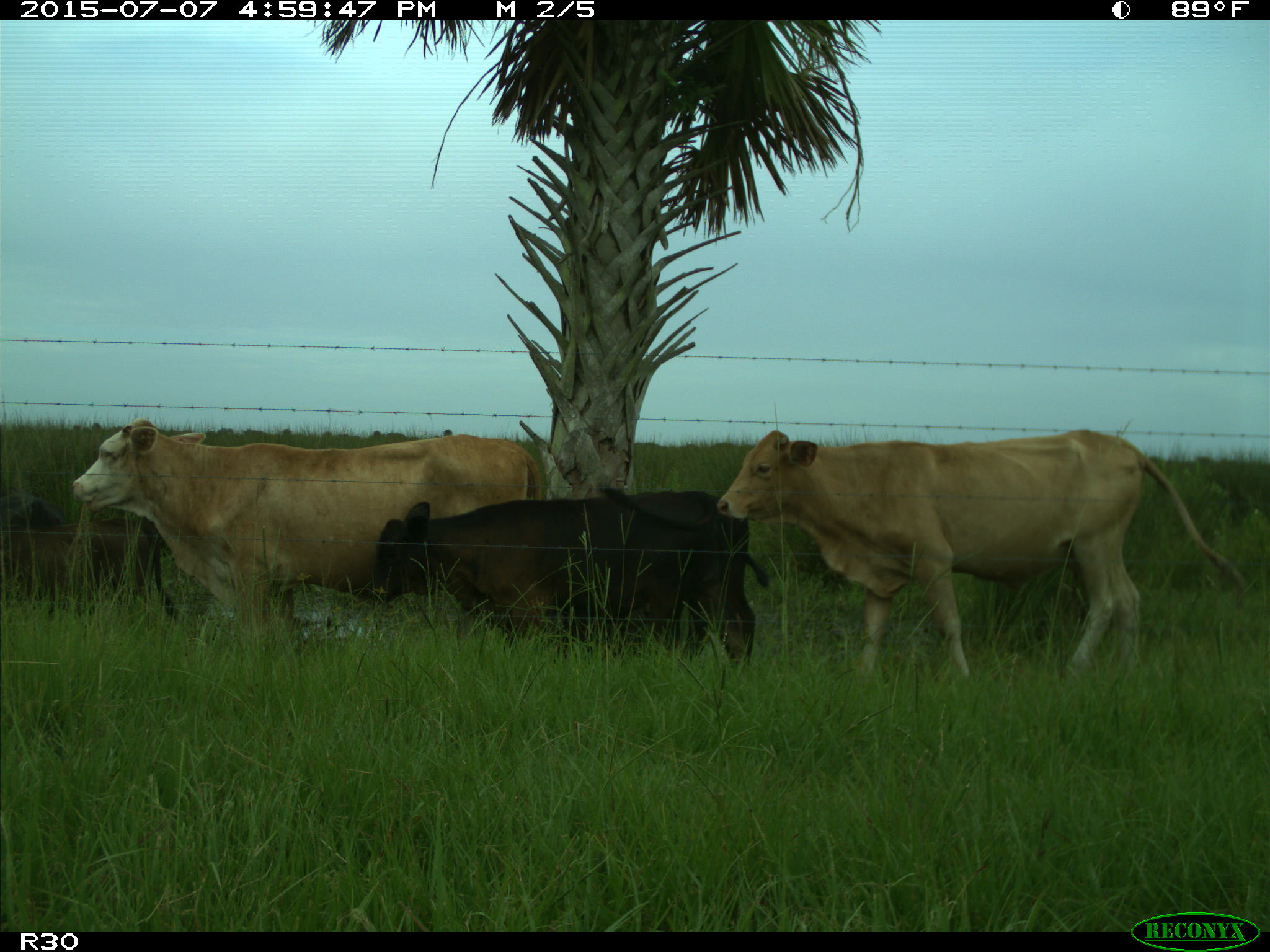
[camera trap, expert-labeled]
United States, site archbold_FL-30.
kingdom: Animalia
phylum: Chordata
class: Mammalia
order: Artiodactyla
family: Bovidae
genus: Bos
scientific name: Bos taurus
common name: domestic cow